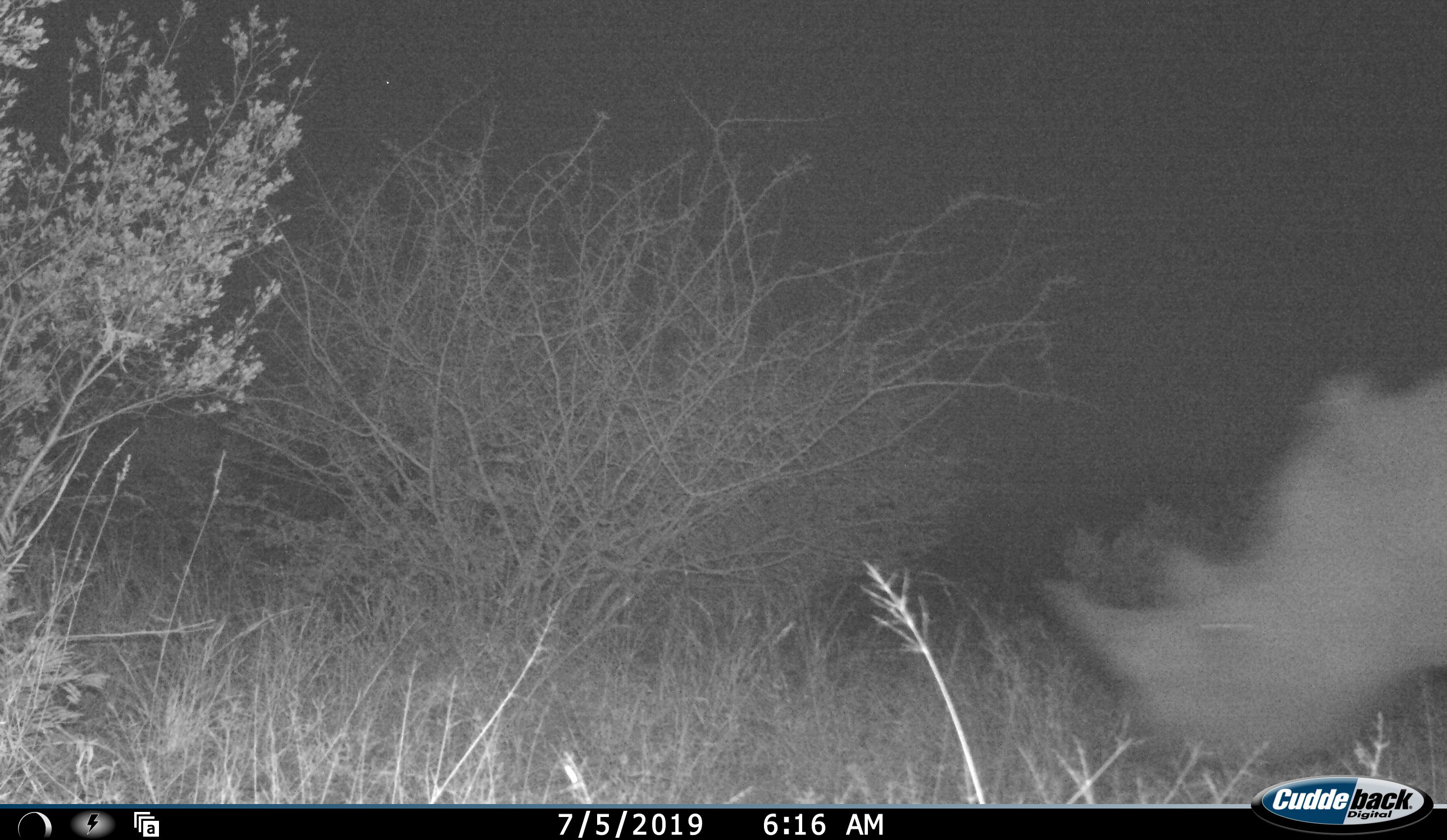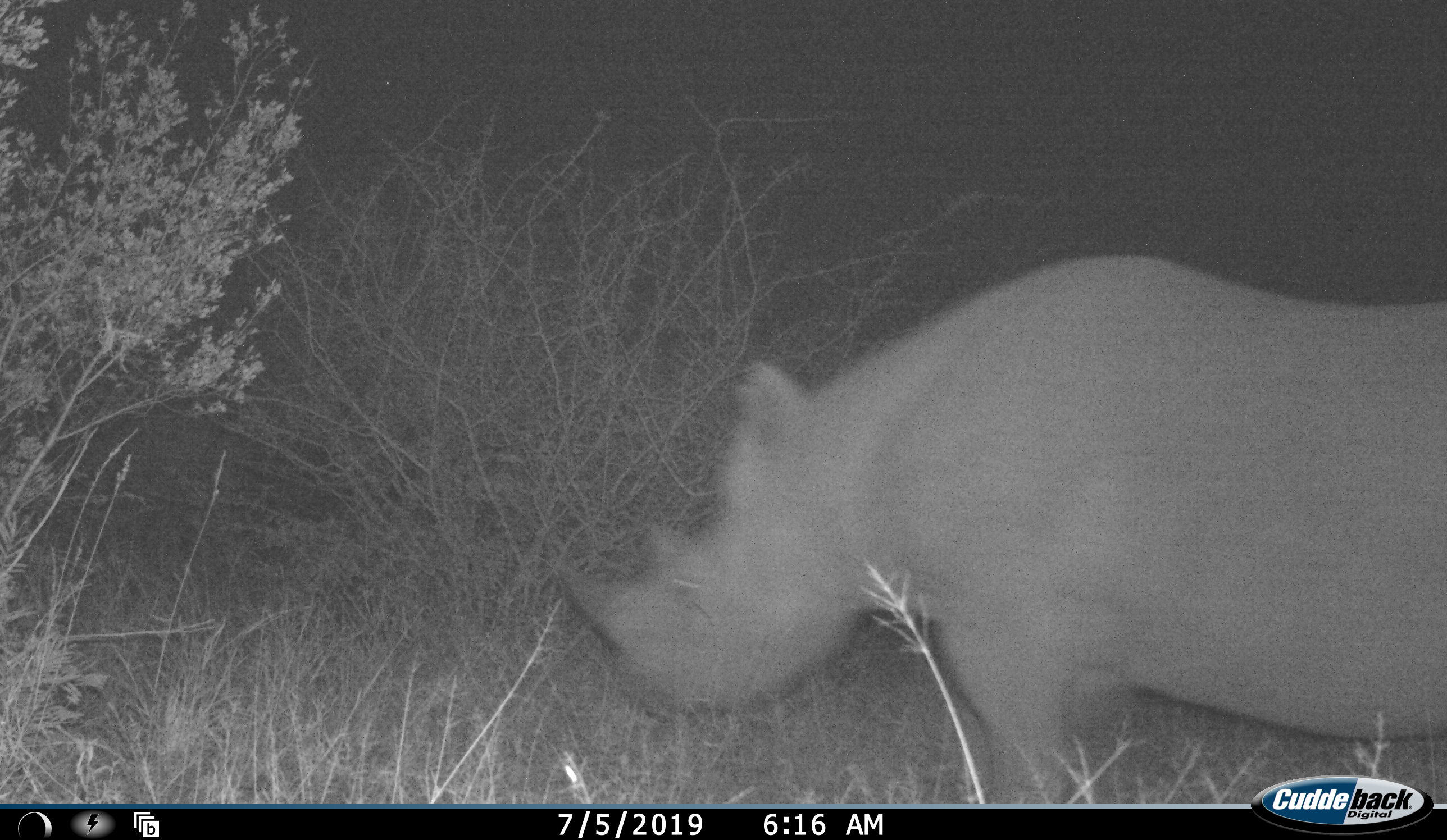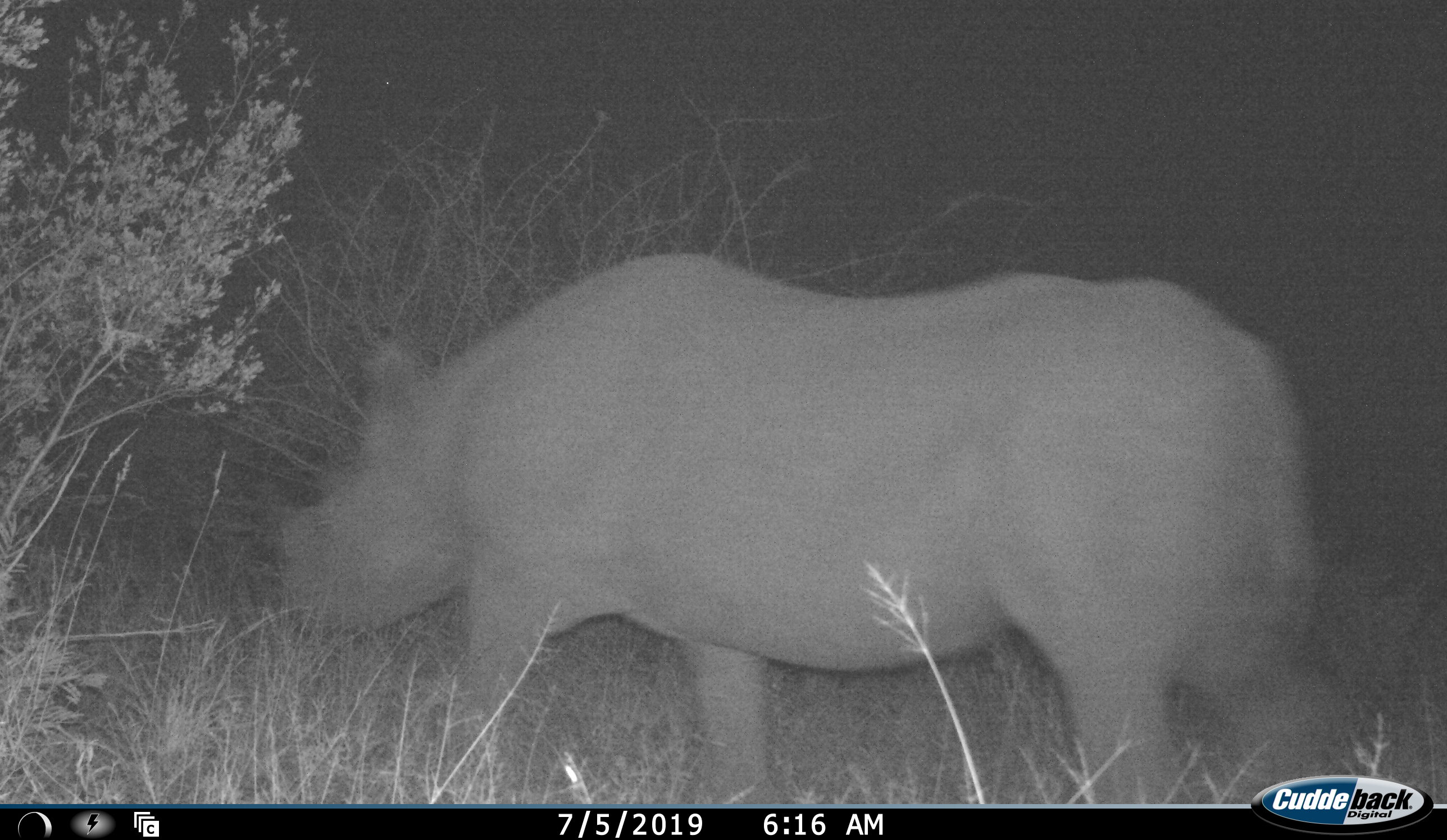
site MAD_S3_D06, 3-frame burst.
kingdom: Animalia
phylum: Chordata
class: Mammalia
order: Perissodactyla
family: Rhinocerotidae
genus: Diceros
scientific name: Diceros bicornis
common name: black rhinoceros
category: rhinocerosblack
Rhinocerosblack (black rhinoceros) (Diceros bicornis), count 1. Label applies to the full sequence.